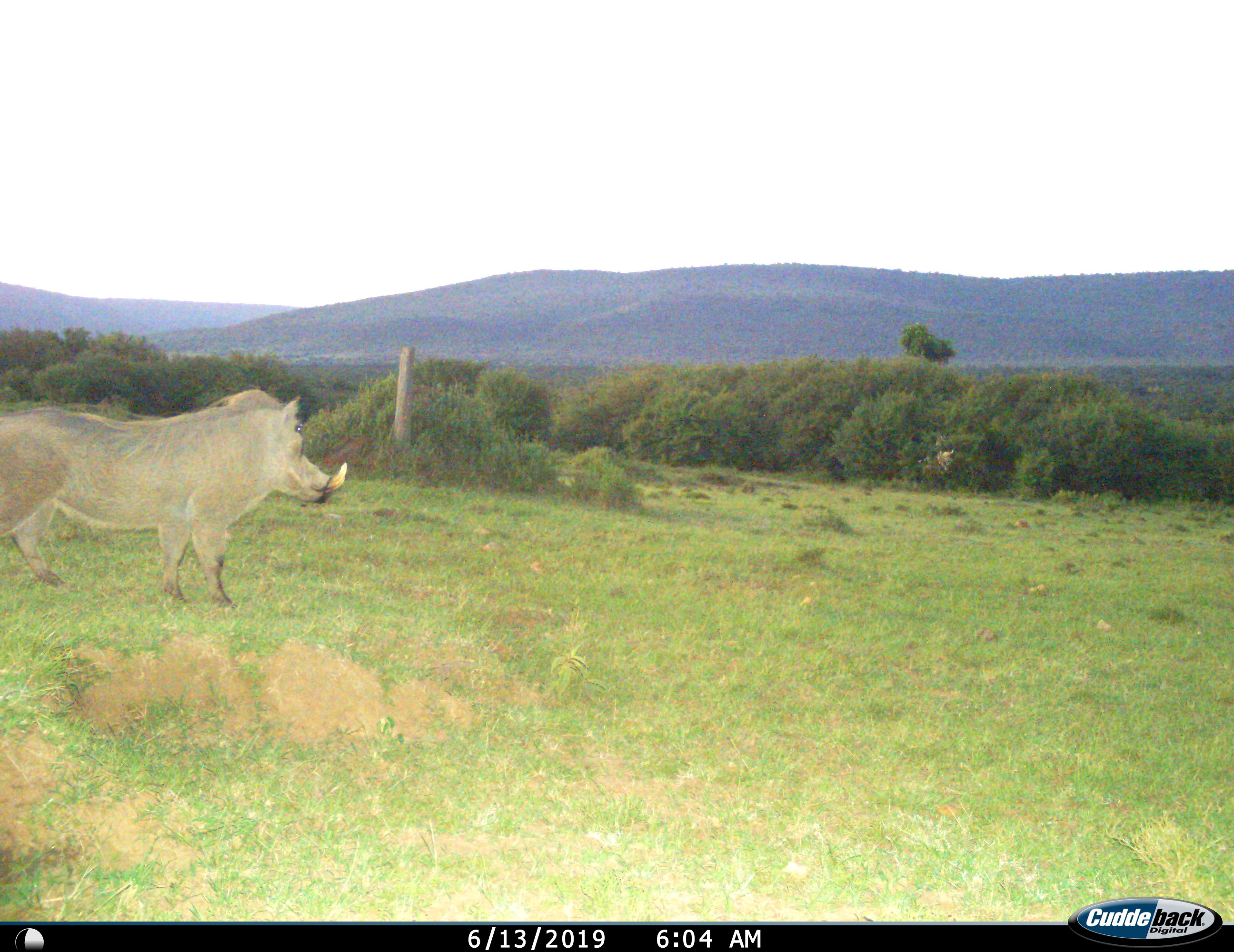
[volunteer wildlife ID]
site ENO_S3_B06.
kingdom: Animalia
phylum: Chordata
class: Mammalia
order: Artiodactyla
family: Suidae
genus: Phacochoerus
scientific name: Phacochoerus africanus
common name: warthog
Warthog (Phacochoerus africanus), count 1. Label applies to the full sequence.